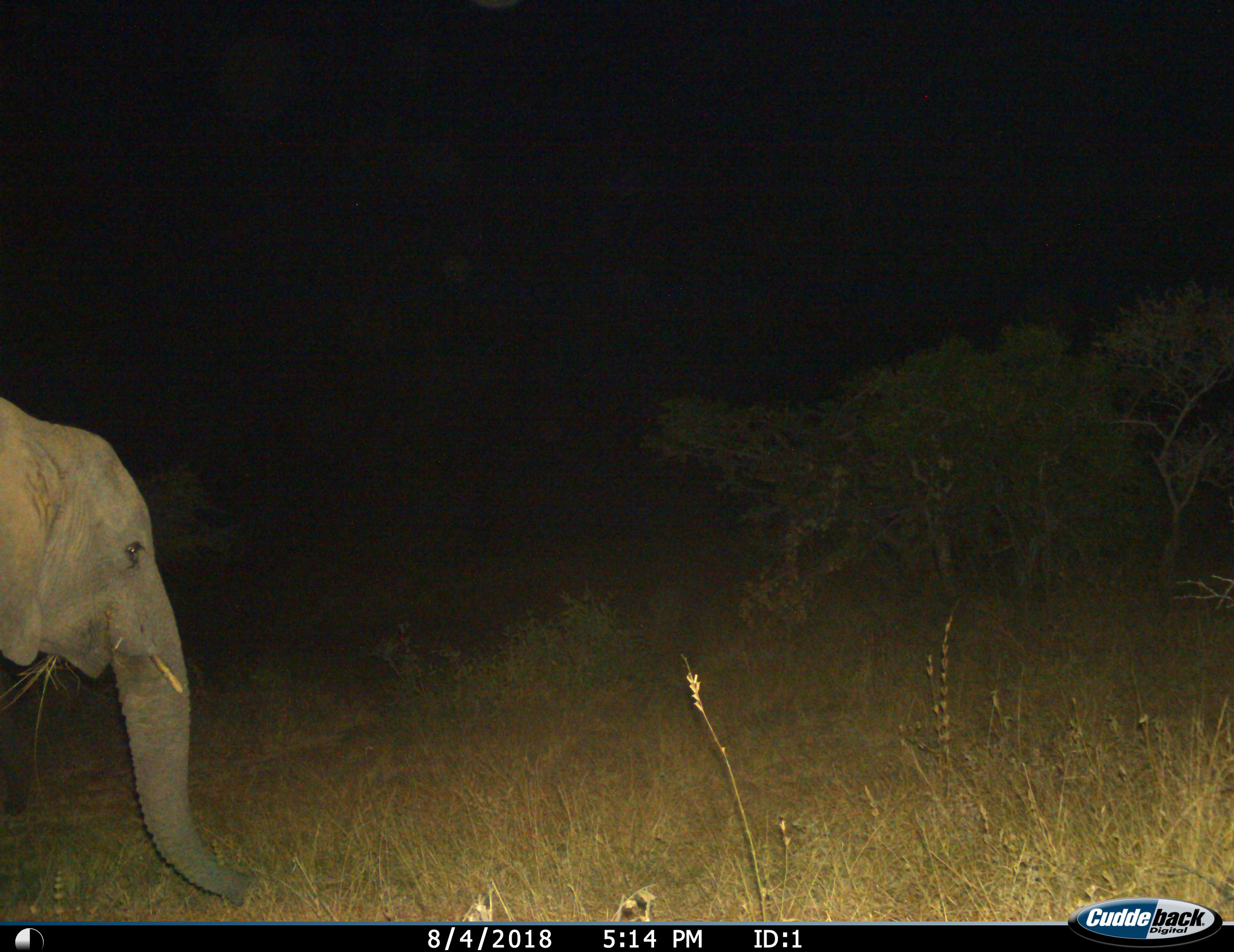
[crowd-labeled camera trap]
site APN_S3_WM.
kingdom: Animalia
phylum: Chordata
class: Mammalia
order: Proboscidea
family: Elephantidae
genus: Loxodonta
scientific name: Loxodonta africana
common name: african bush elephant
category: elephant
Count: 1.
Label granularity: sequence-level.